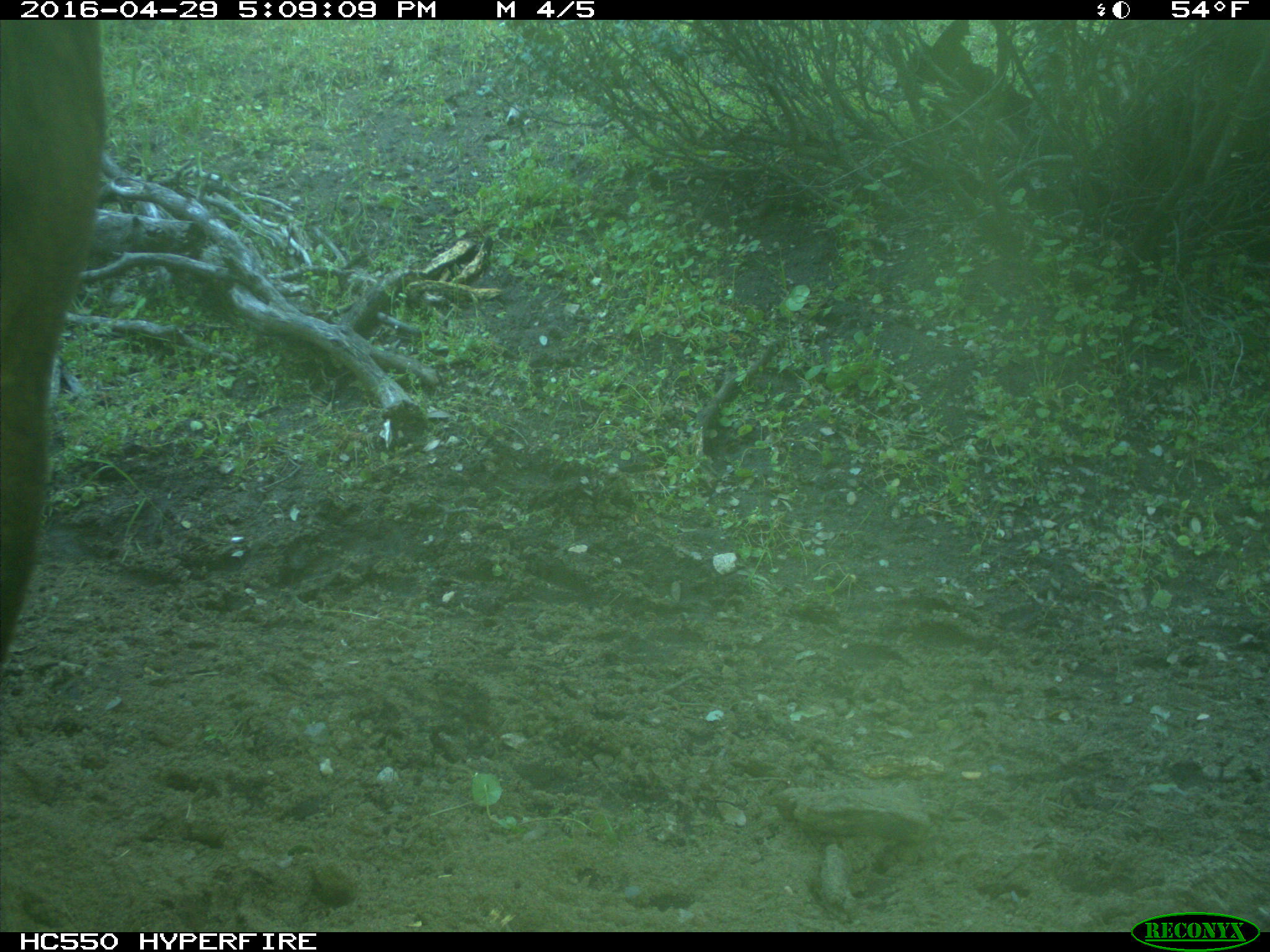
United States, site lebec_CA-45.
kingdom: Animalia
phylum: Chordata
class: Mammalia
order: Artiodactyla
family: Bovidae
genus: Bos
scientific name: Bos taurus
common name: domestic cow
Bos taurus (domestic cow).